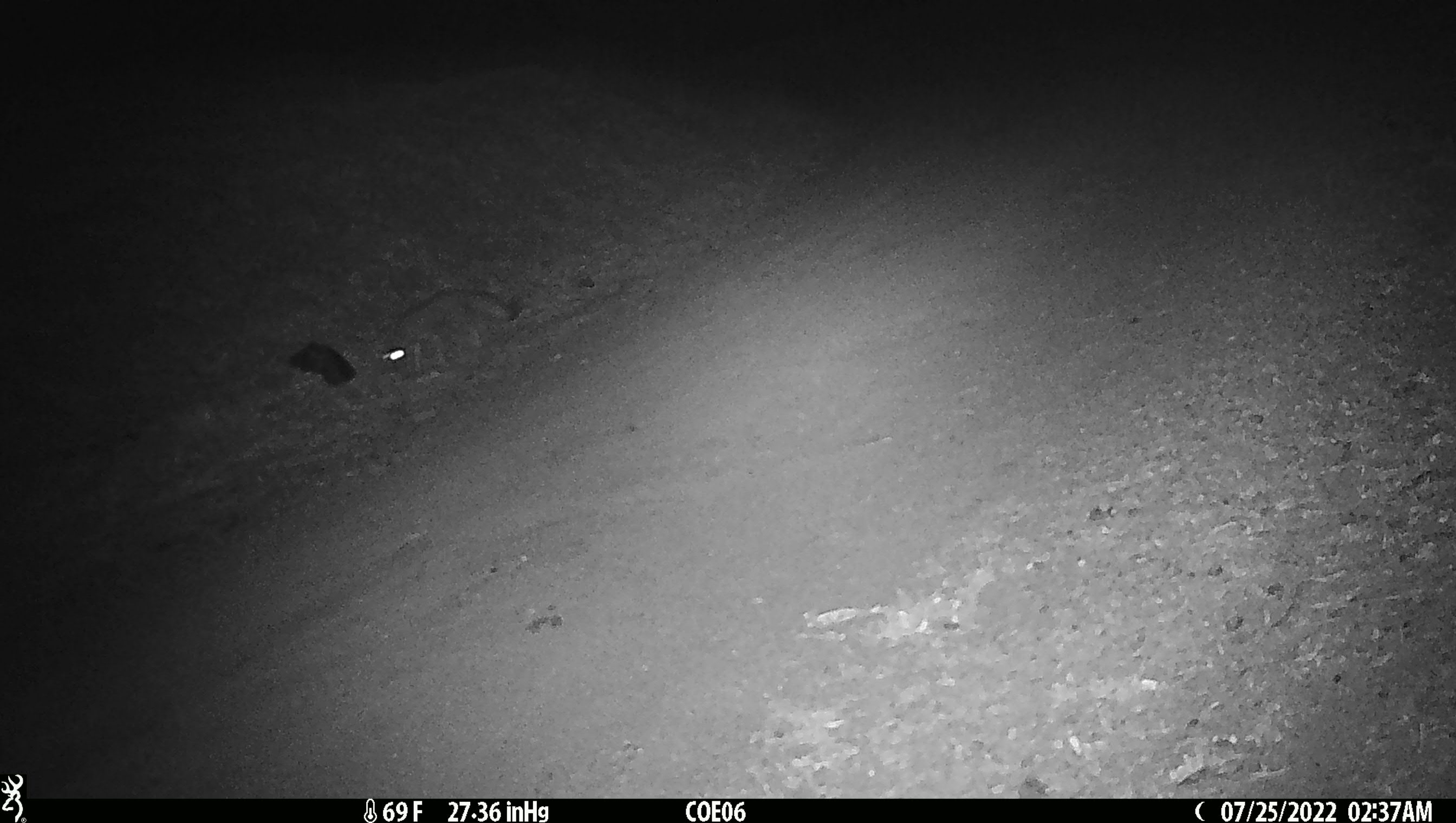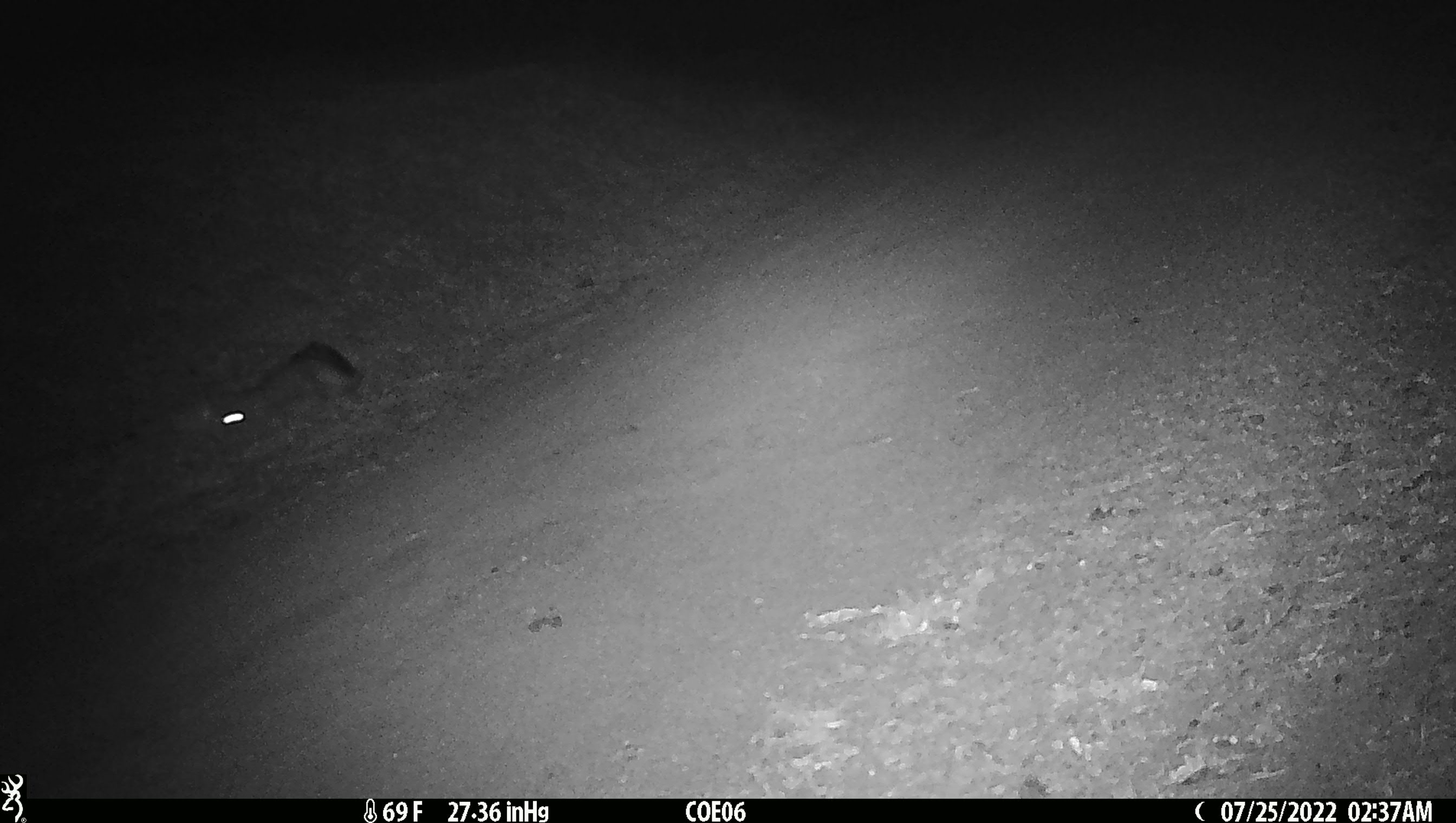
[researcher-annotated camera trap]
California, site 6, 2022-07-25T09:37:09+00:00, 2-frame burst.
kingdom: Animalia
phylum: Chordata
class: Mammalia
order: Carnivora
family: Canidae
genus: Urocyon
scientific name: Urocyon cinereoargenteus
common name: gray fox